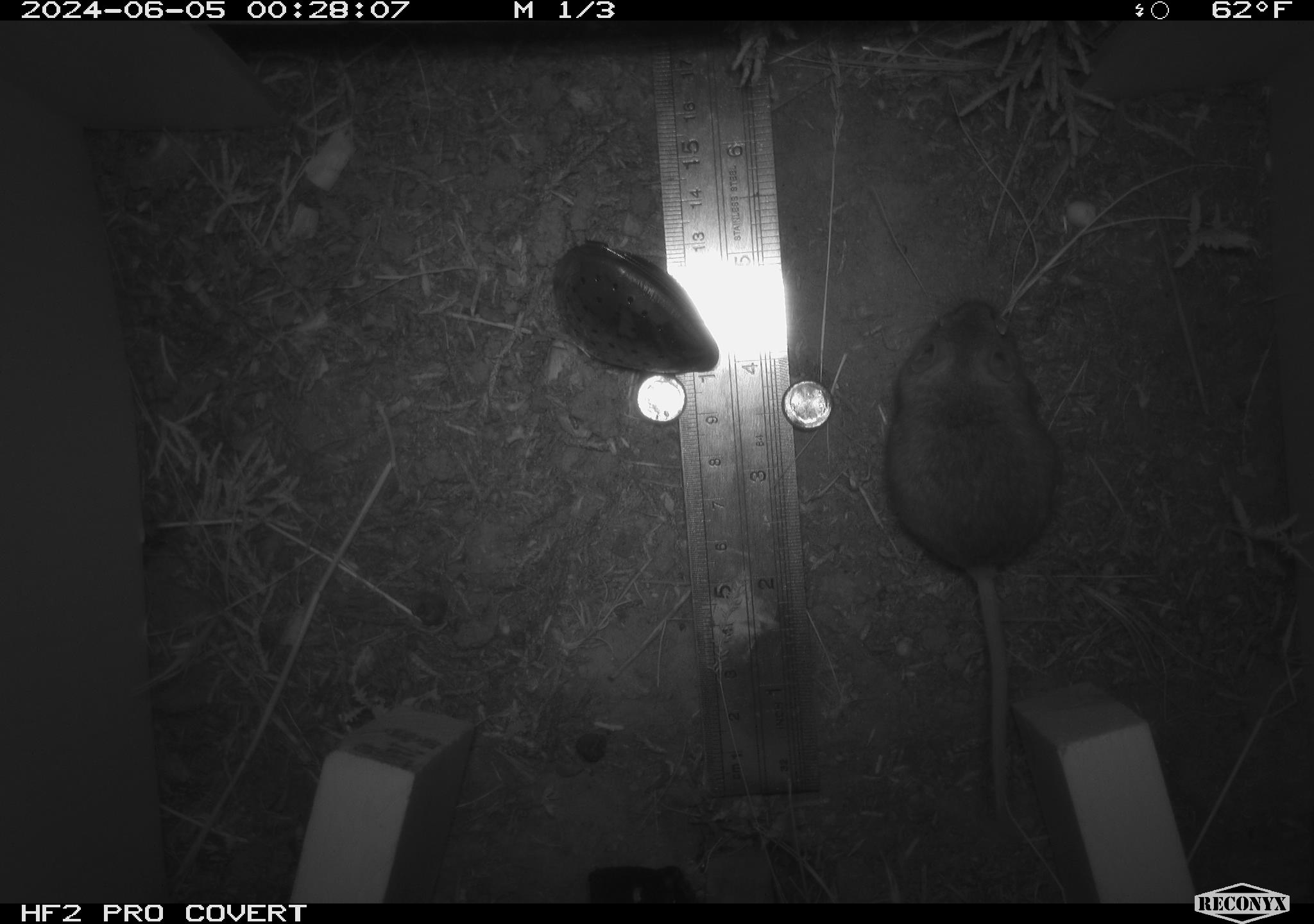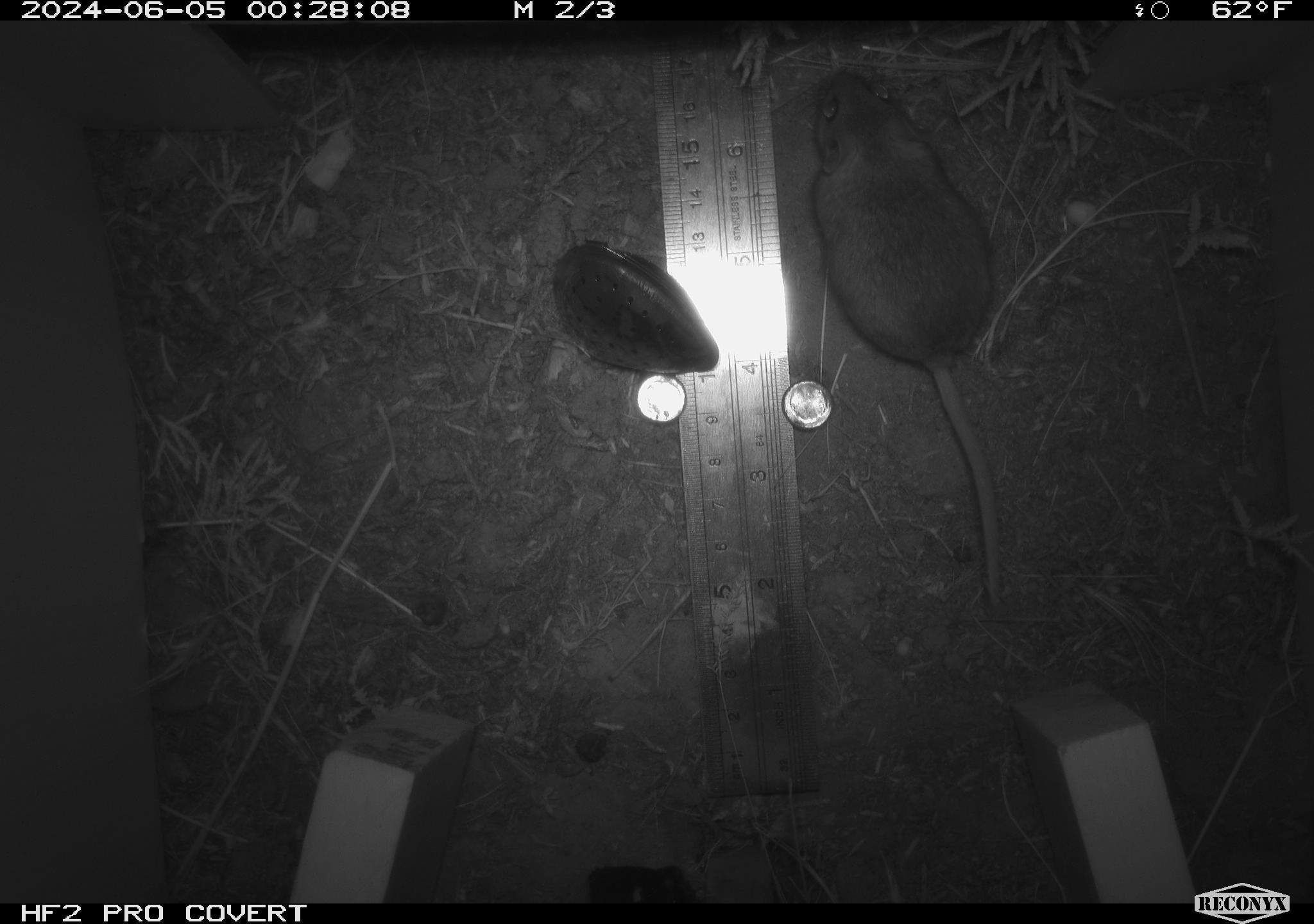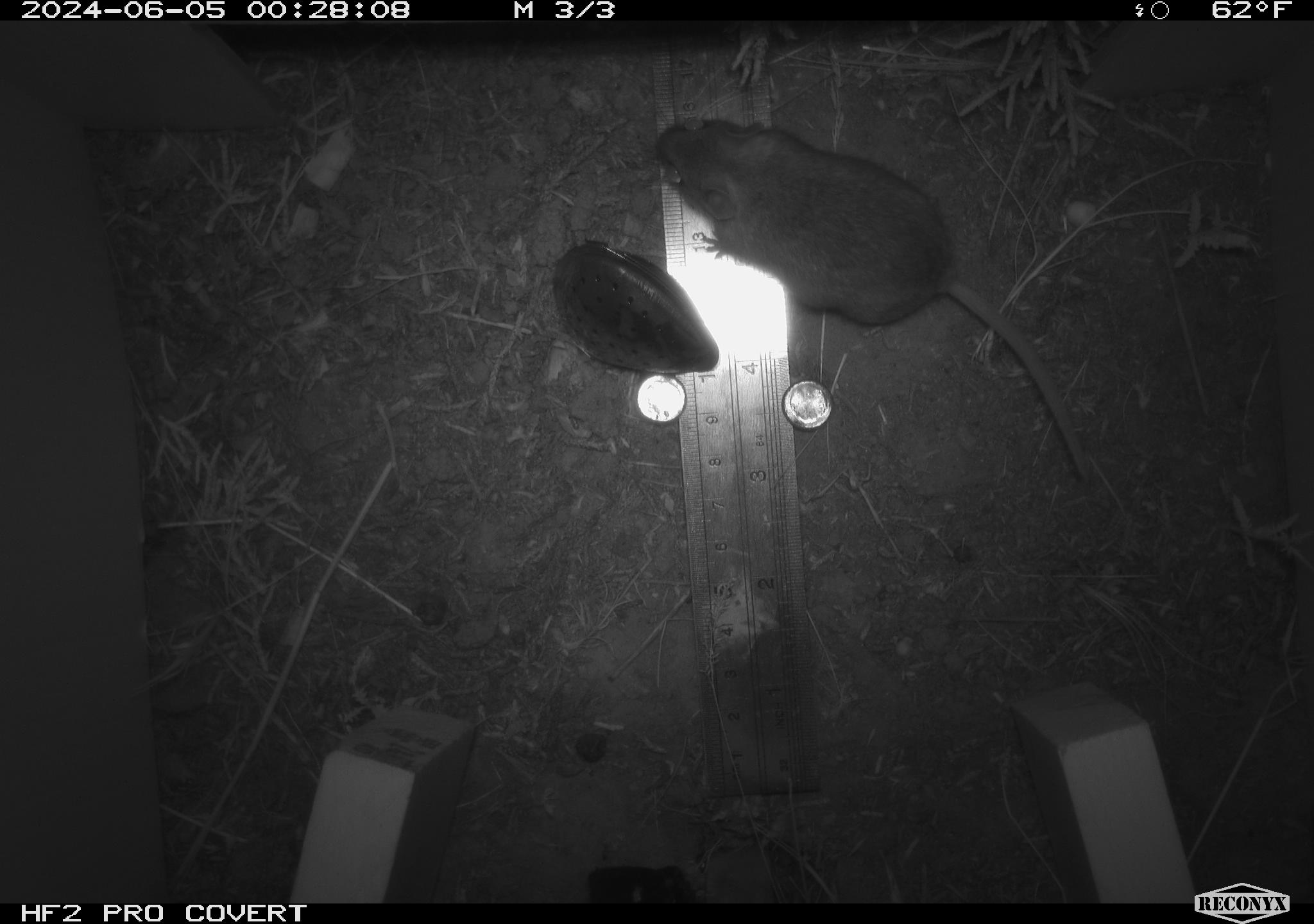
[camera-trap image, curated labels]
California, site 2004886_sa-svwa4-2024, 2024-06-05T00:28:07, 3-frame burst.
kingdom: Animalia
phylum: Chordata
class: Mammalia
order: Rodentia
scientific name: Rodentia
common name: mouse species